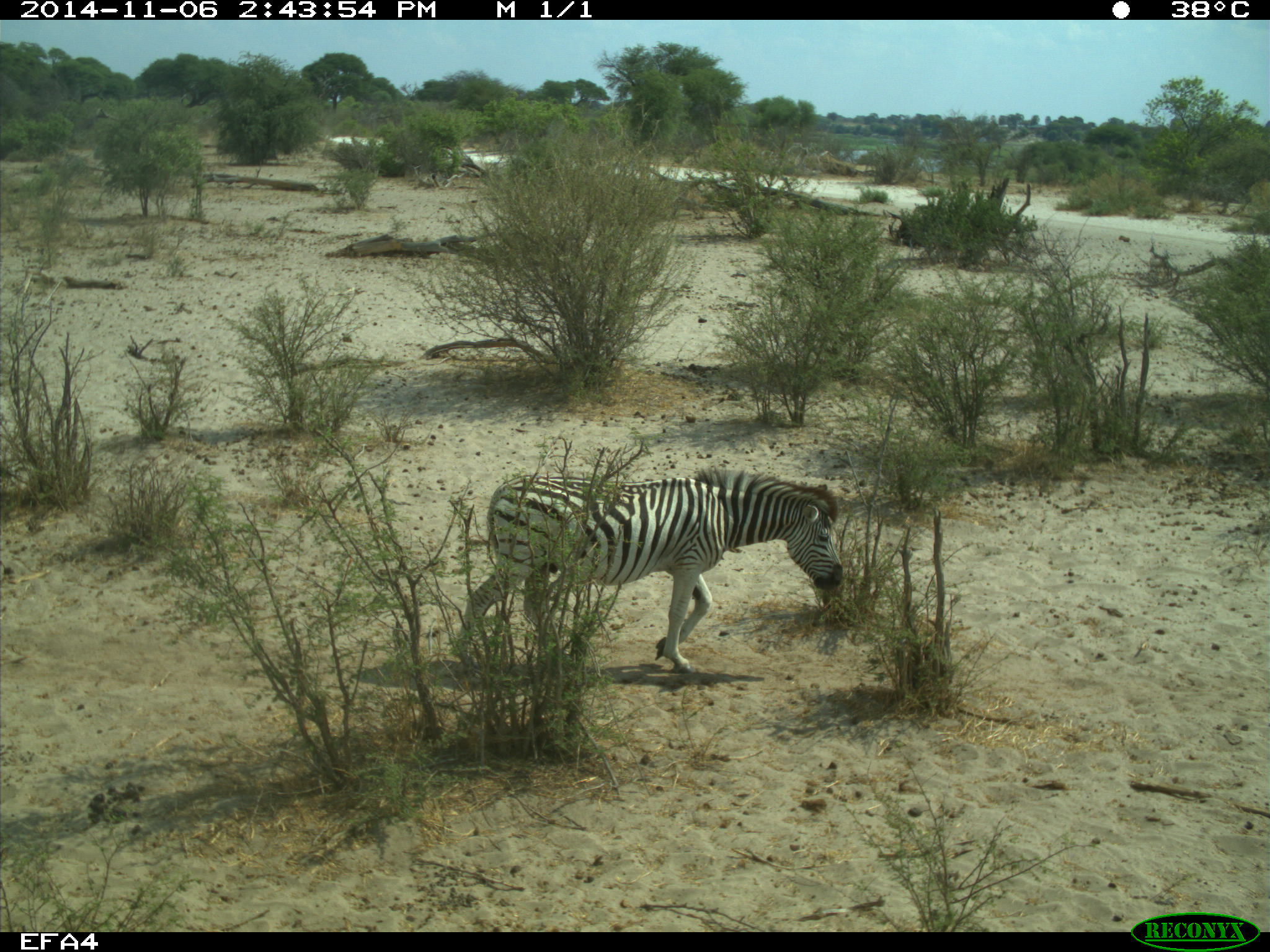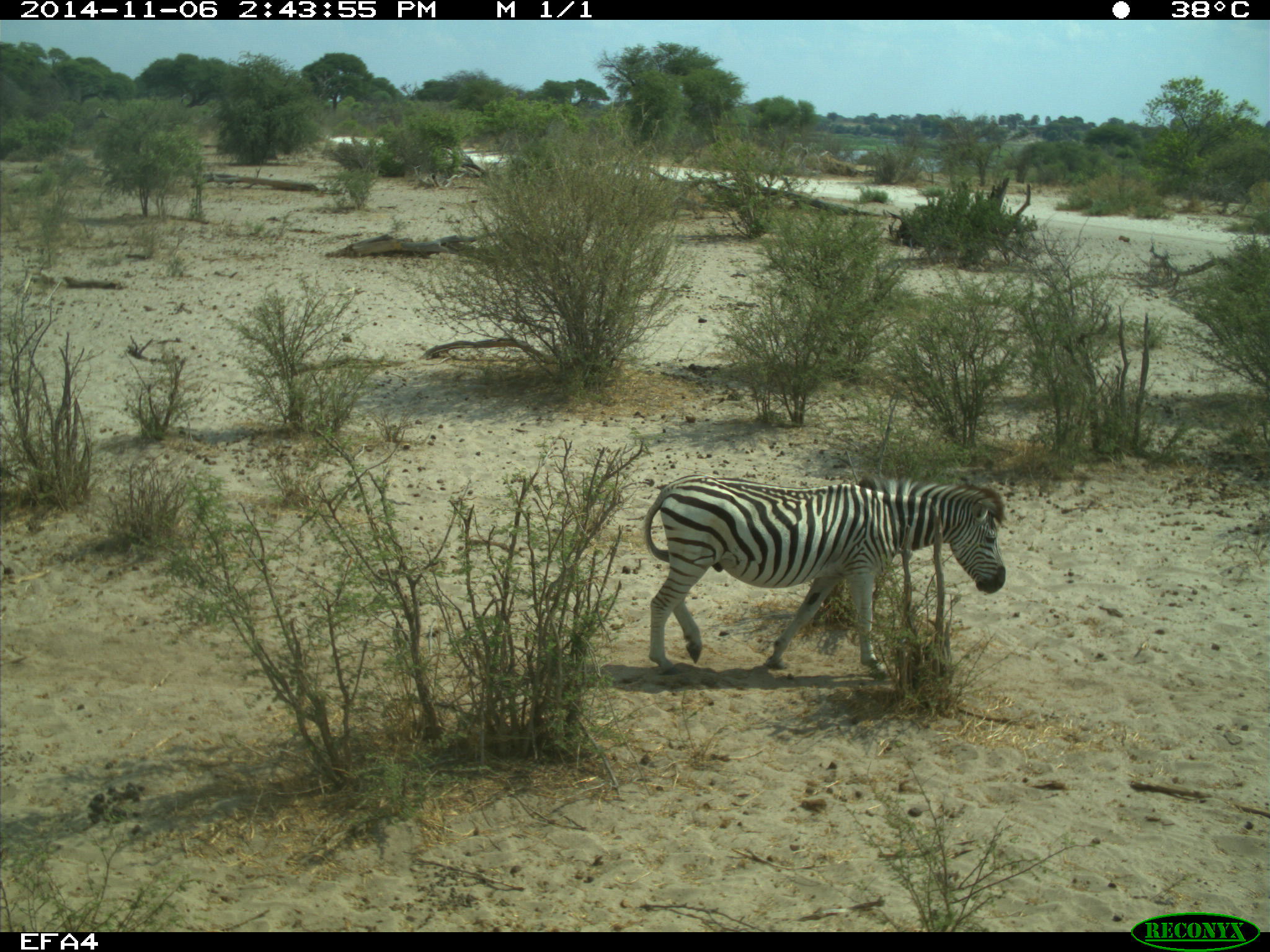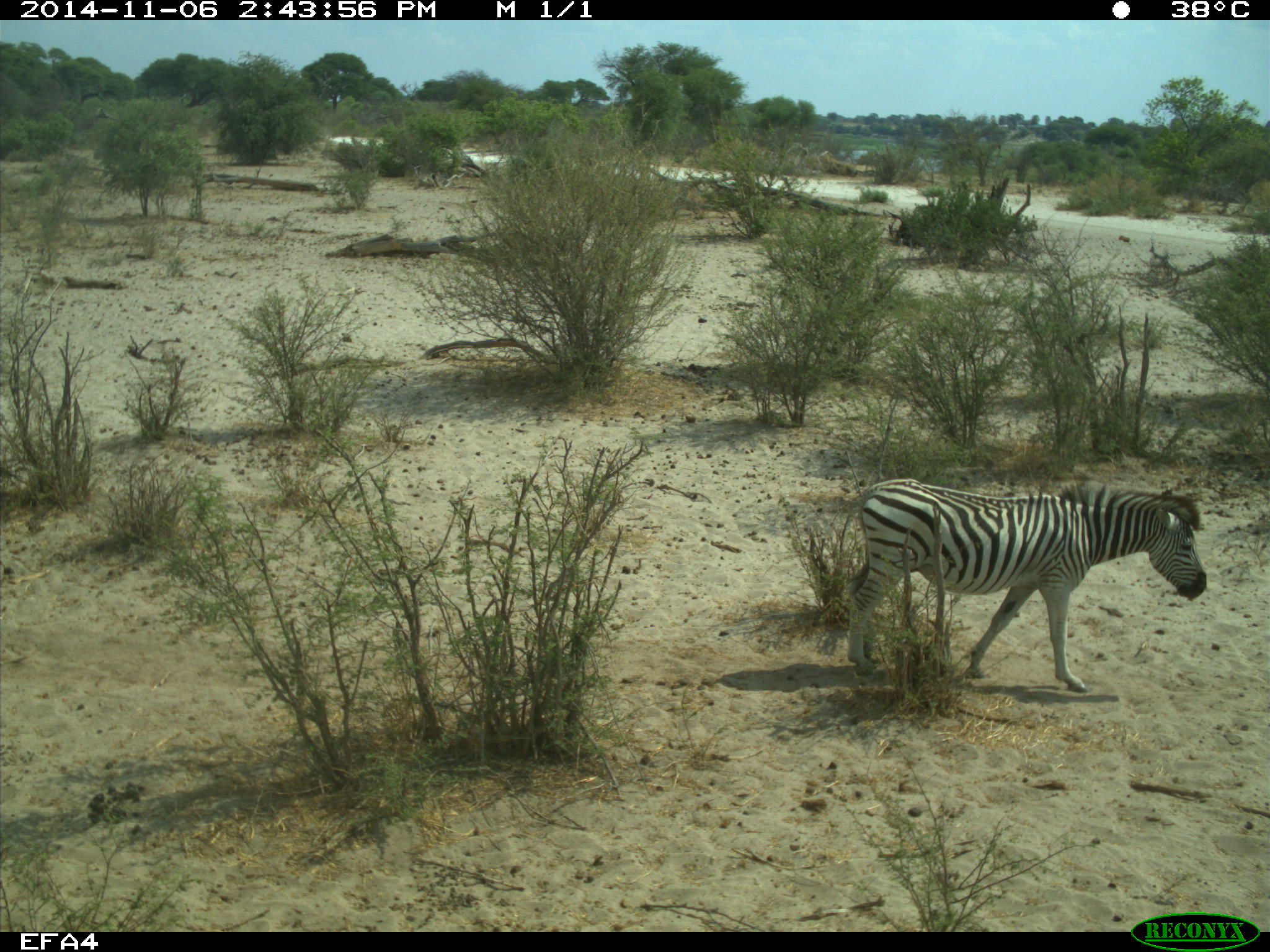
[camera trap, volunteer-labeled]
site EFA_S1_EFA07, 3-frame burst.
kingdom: Animalia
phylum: Chordata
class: Mammalia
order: Perissodactyla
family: Equidae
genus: Equus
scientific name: Equus quagga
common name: plains zebra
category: zebraplains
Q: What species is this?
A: Zebraplains (plains zebra) (Equus quagga).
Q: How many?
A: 1.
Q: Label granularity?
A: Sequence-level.